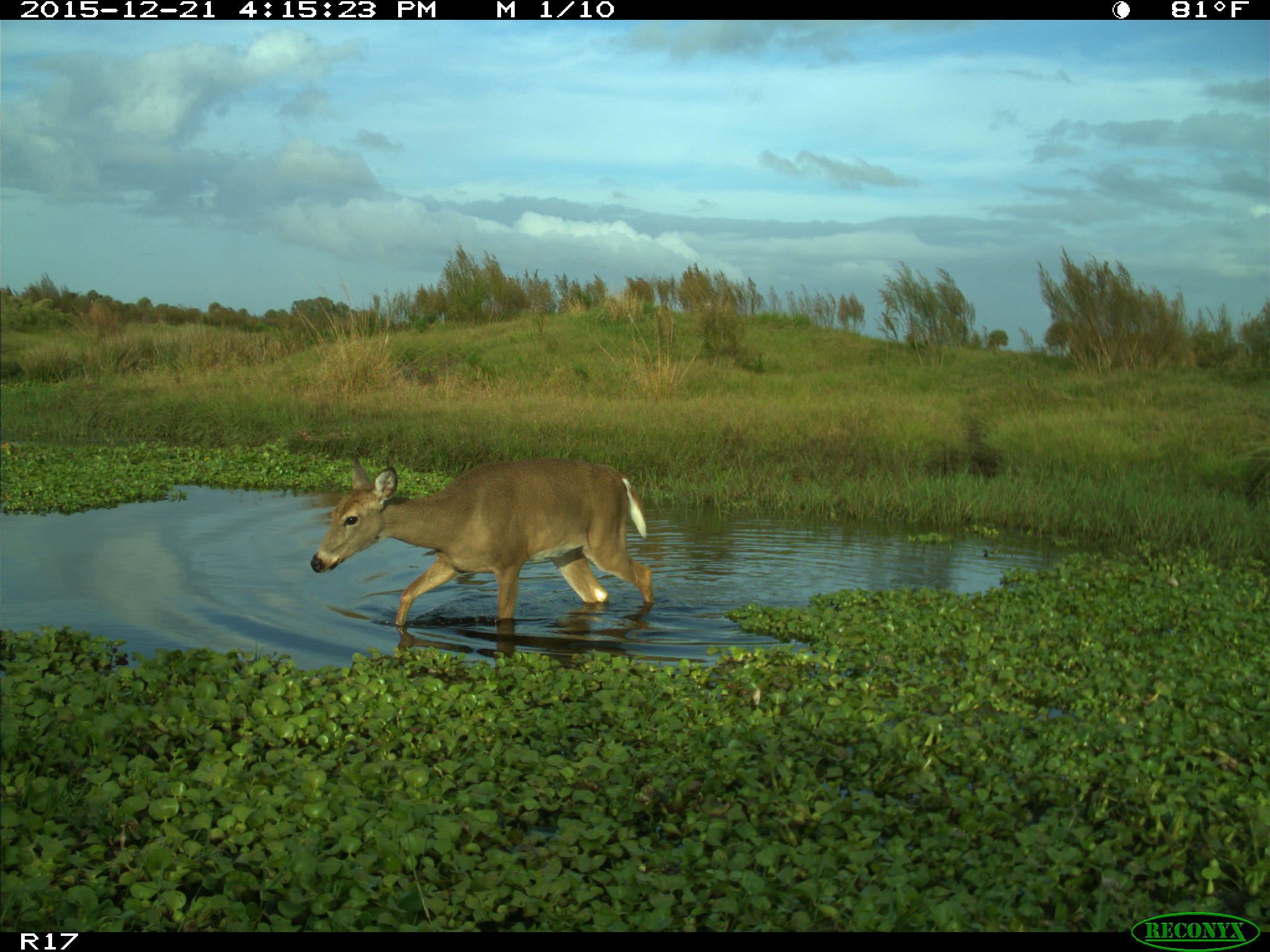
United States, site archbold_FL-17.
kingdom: Animalia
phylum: Chordata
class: Mammalia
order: Artiodactyla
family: Cervidae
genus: Odocoileus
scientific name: Odocoileus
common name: deer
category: unidentified deer